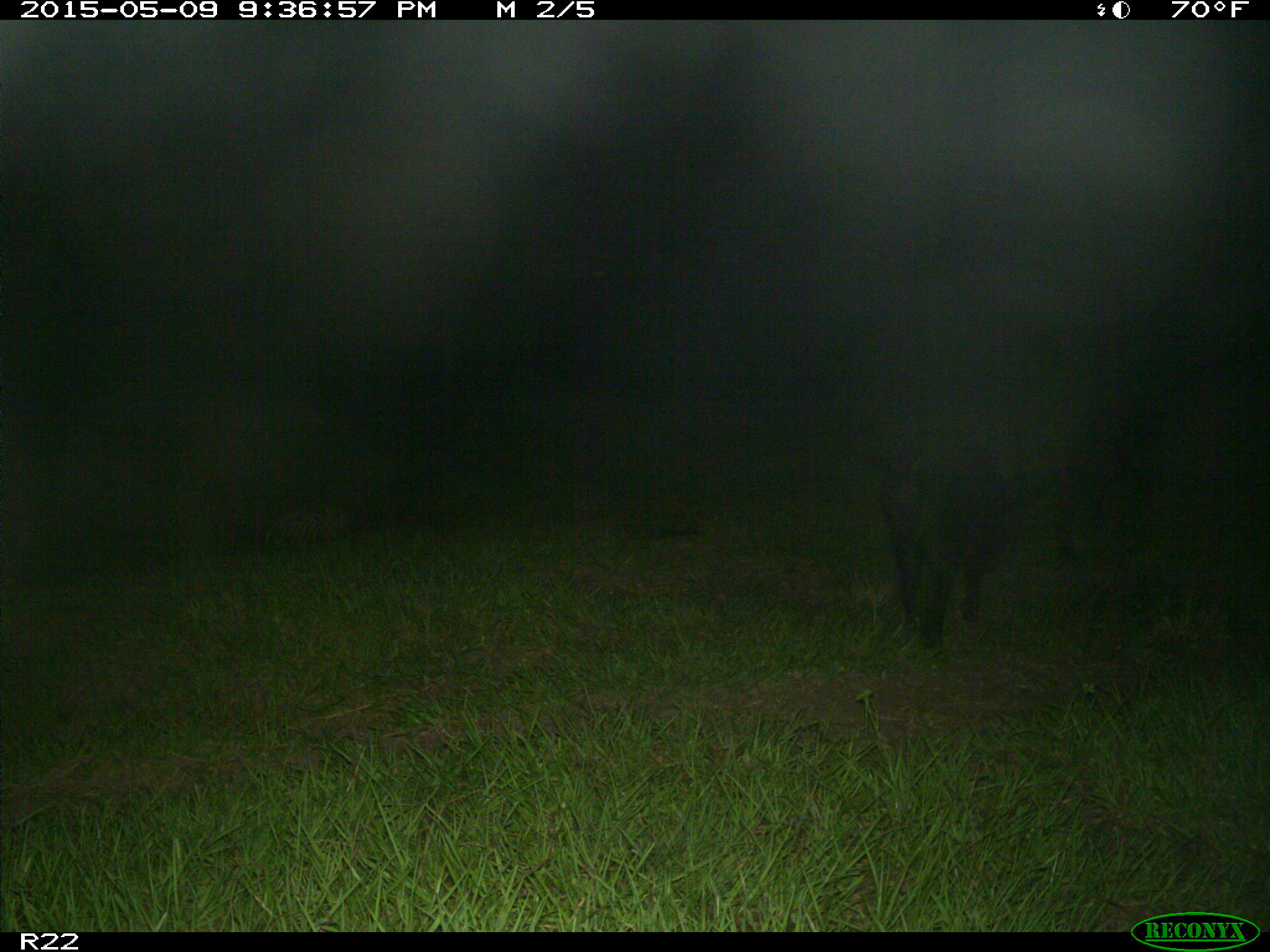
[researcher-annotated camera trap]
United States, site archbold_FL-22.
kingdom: Animalia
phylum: Chordata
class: Mammalia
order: Artiodactyla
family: Bovidae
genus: Bos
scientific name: Bos taurus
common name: domestic cow